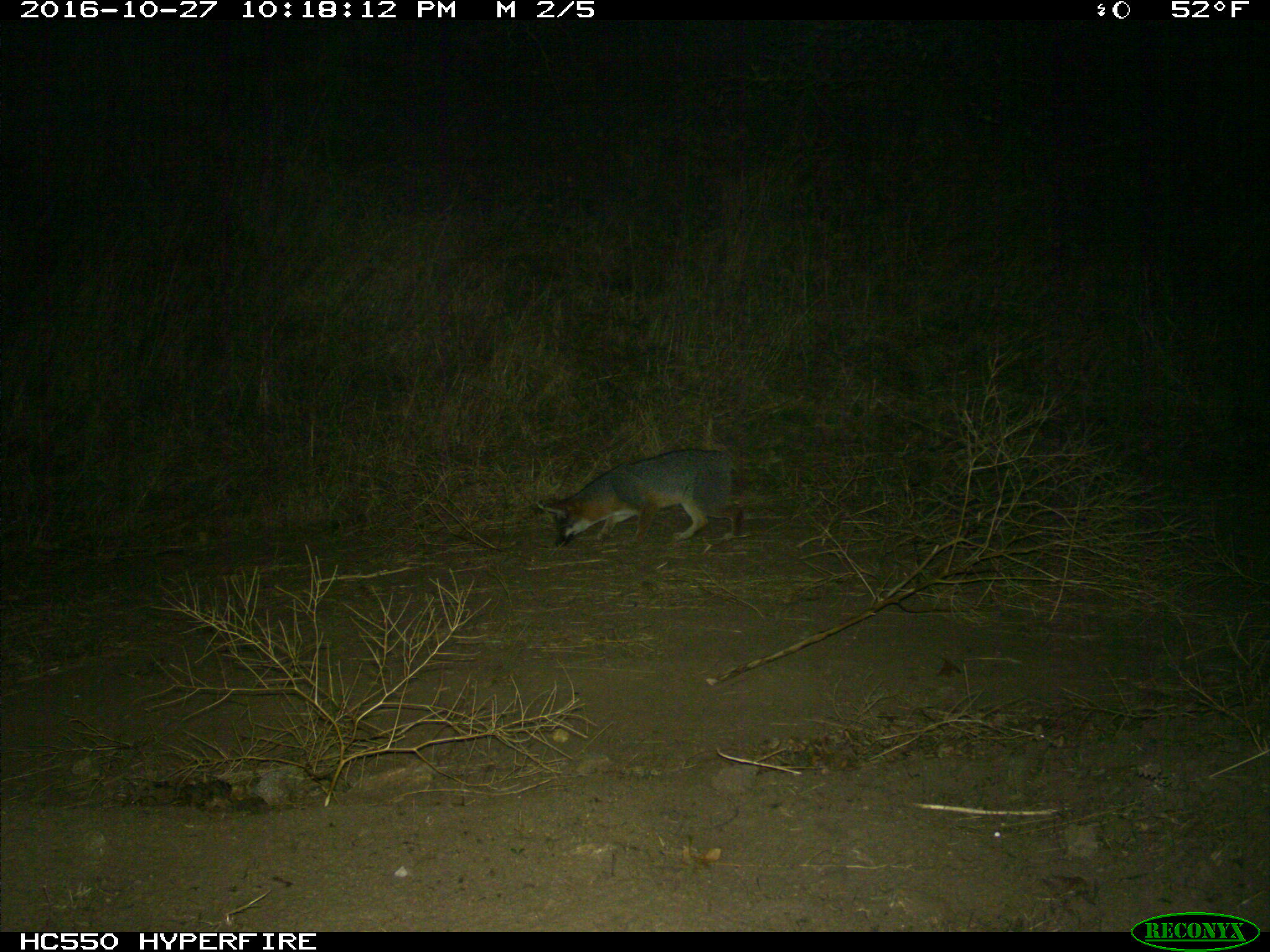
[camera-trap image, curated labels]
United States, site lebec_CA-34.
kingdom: Animalia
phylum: Chordata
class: Mammalia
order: Carnivora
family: Canidae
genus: Urocyon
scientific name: Urocyon cinereoargenteus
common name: gray fox